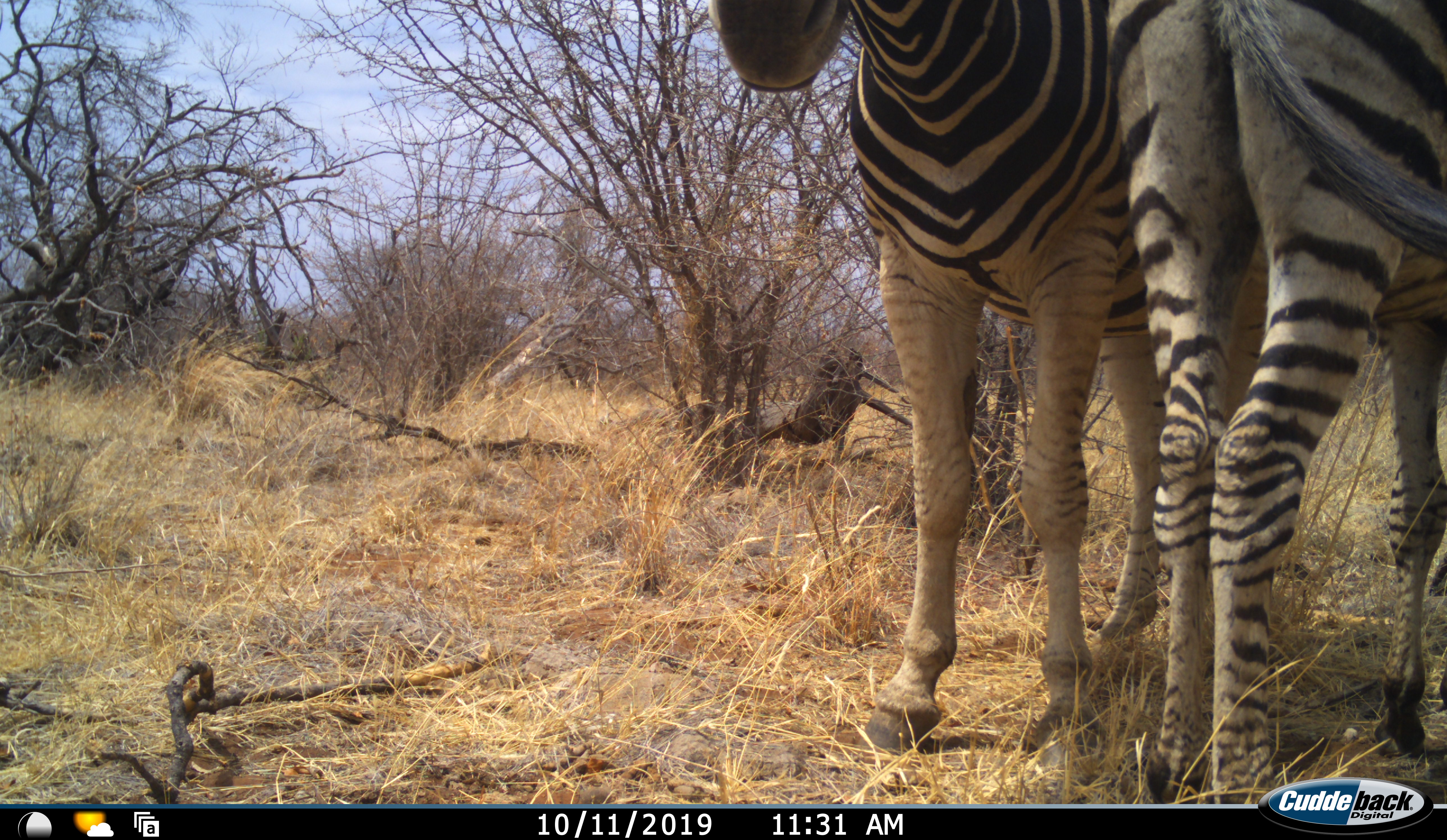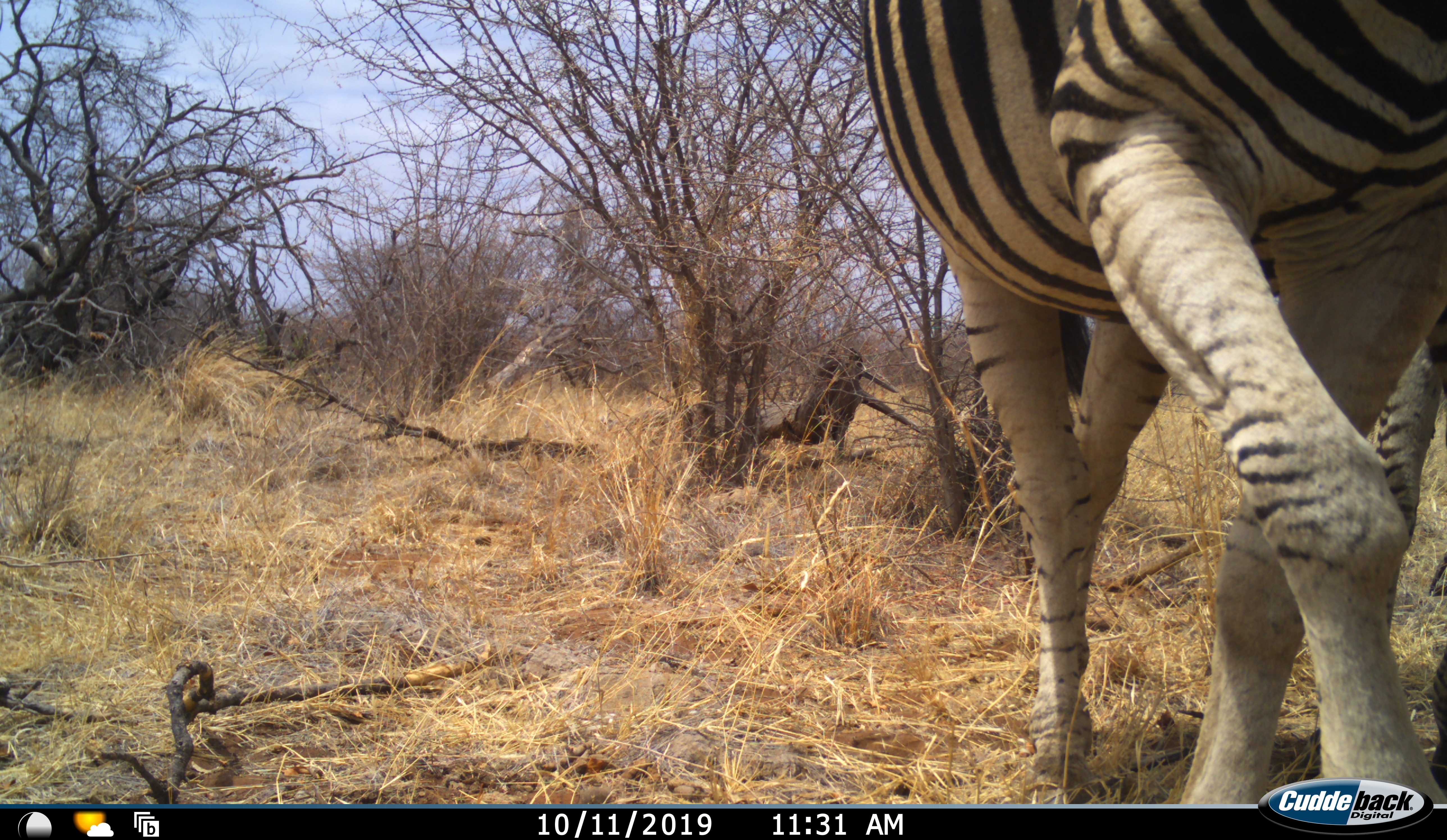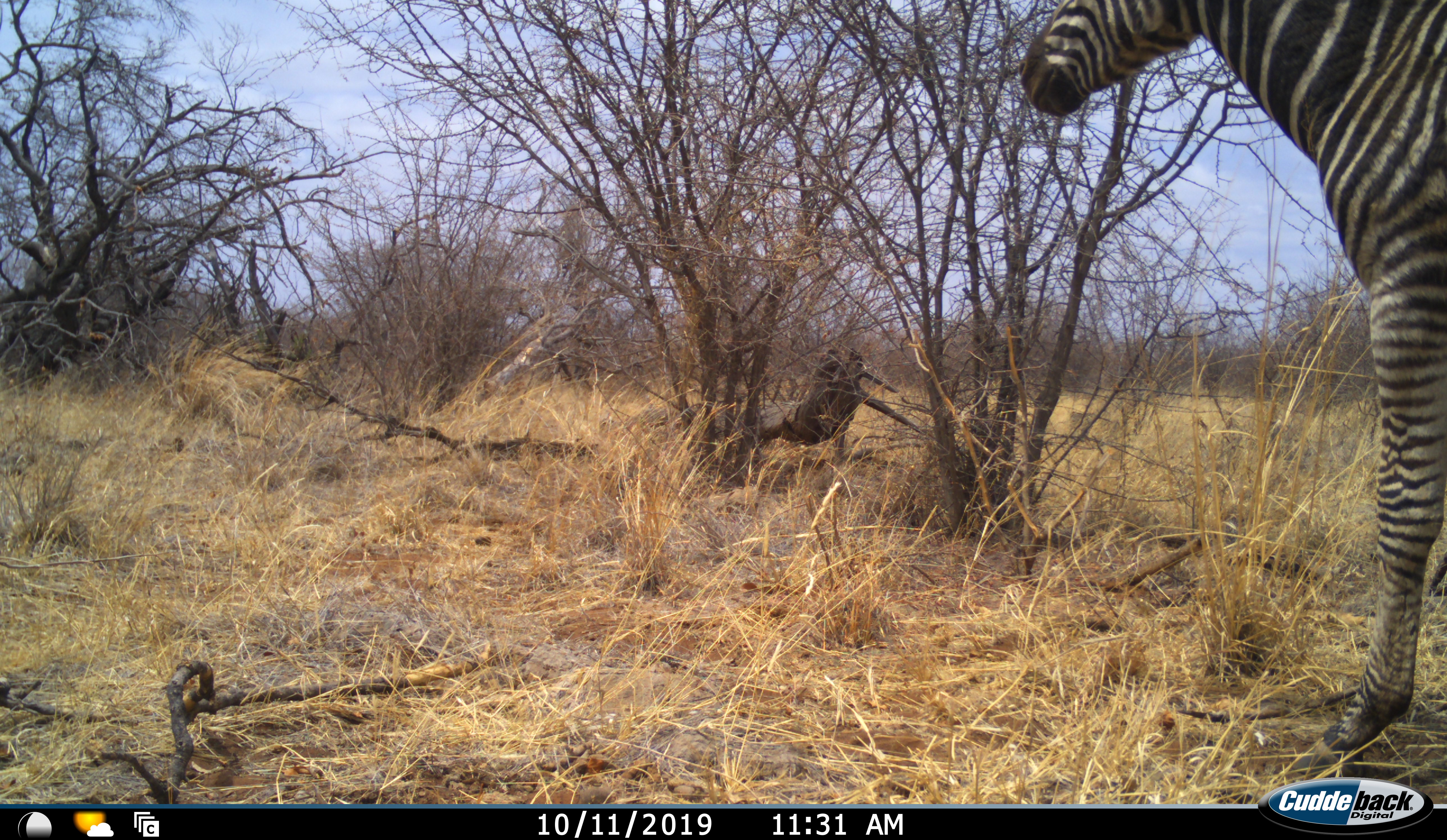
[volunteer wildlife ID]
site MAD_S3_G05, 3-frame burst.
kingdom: Animalia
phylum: Chordata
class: Mammalia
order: Perissodactyla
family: Equidae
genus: Equus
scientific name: Equus quagga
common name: plains zebra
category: zebraplains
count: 2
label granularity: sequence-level